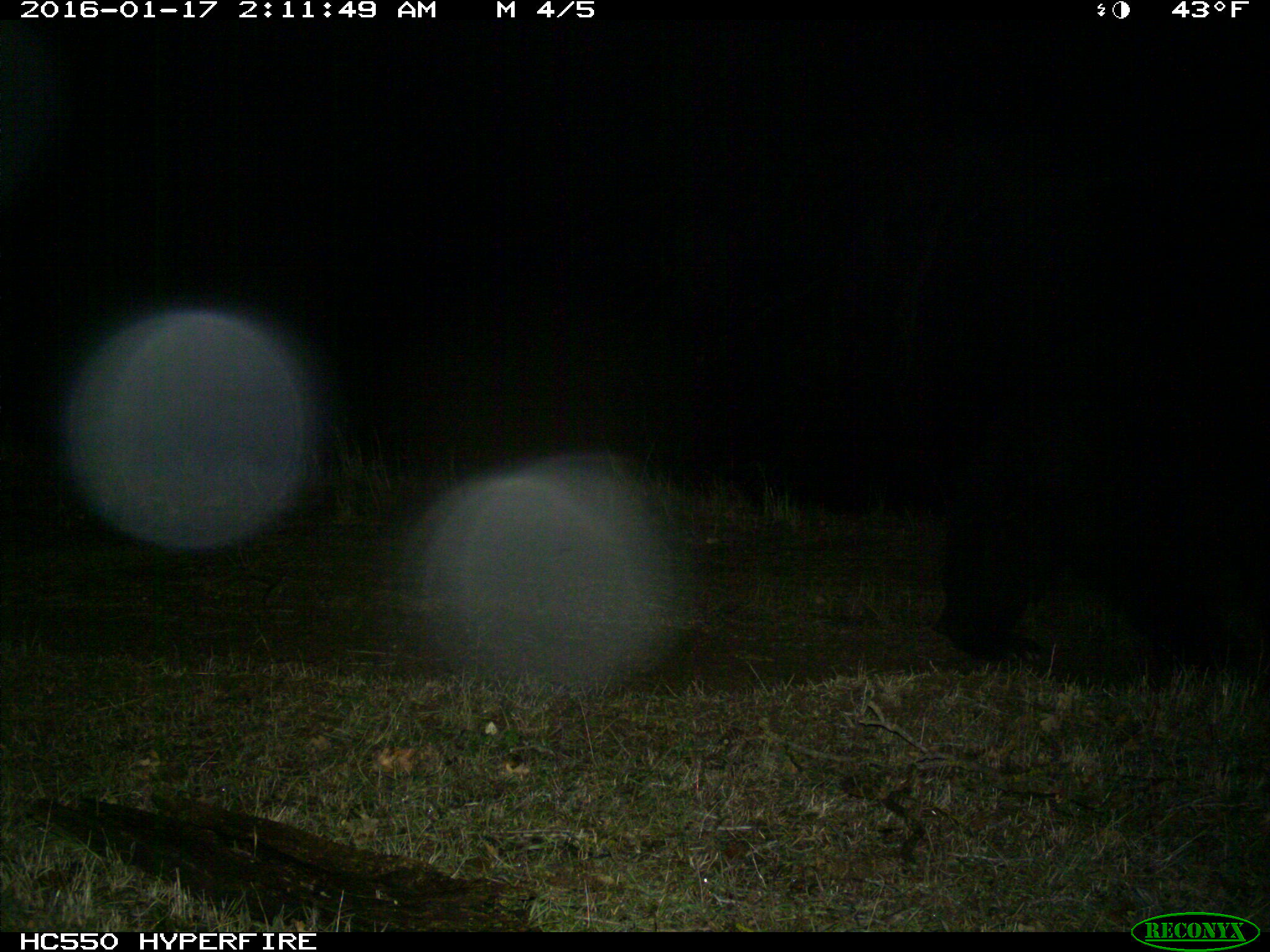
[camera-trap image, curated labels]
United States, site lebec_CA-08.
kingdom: Animalia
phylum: Chordata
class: Mammalia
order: Carnivora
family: Ursidae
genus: Ursus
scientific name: Ursus americanus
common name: american black bear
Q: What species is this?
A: Ursus americanus (american black bear).